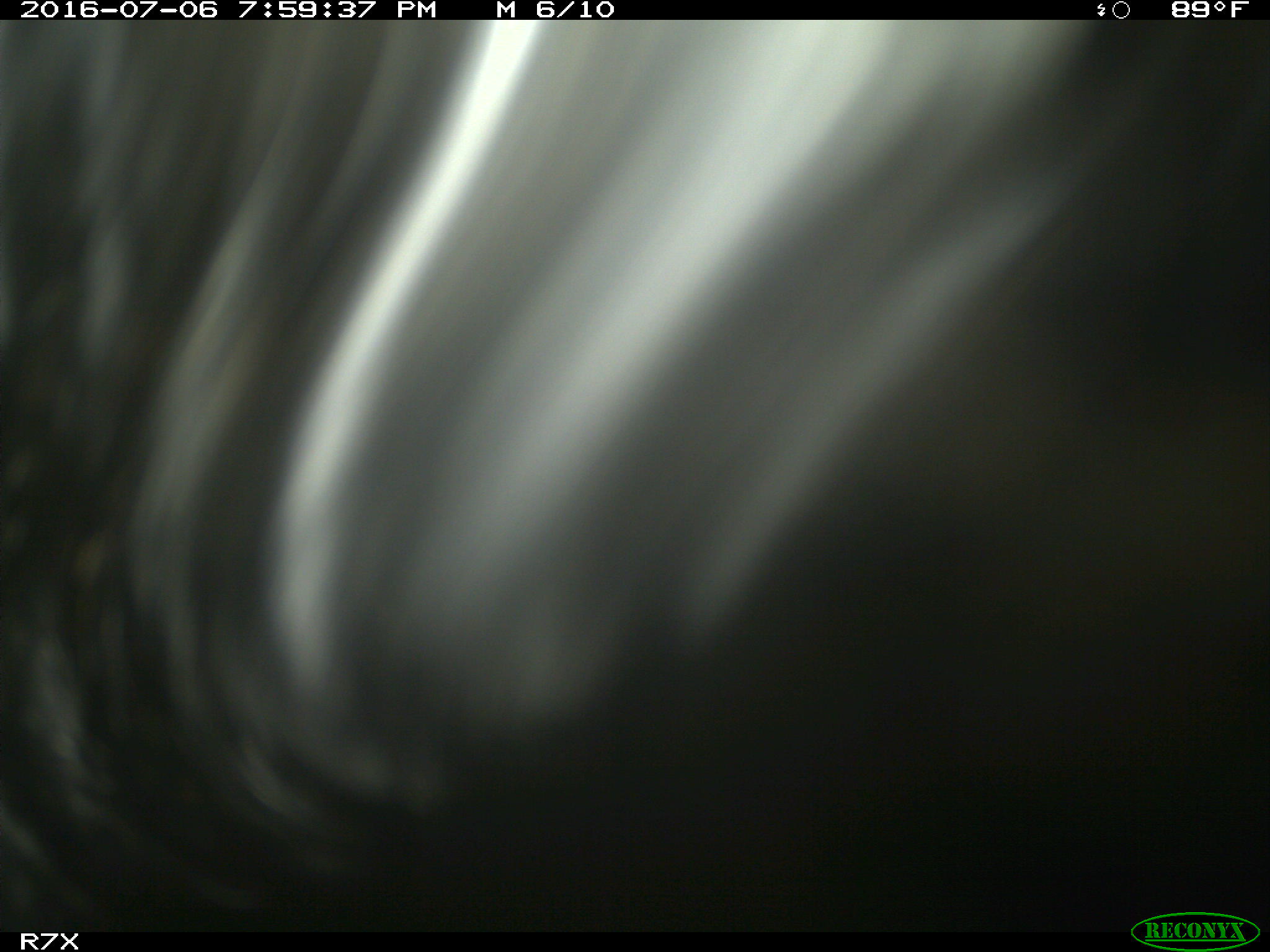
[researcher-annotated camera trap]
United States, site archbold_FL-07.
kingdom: Animalia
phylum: Chordata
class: Mammalia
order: Artiodactyla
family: Bovidae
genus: Bos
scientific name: Bos taurus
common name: domestic cow